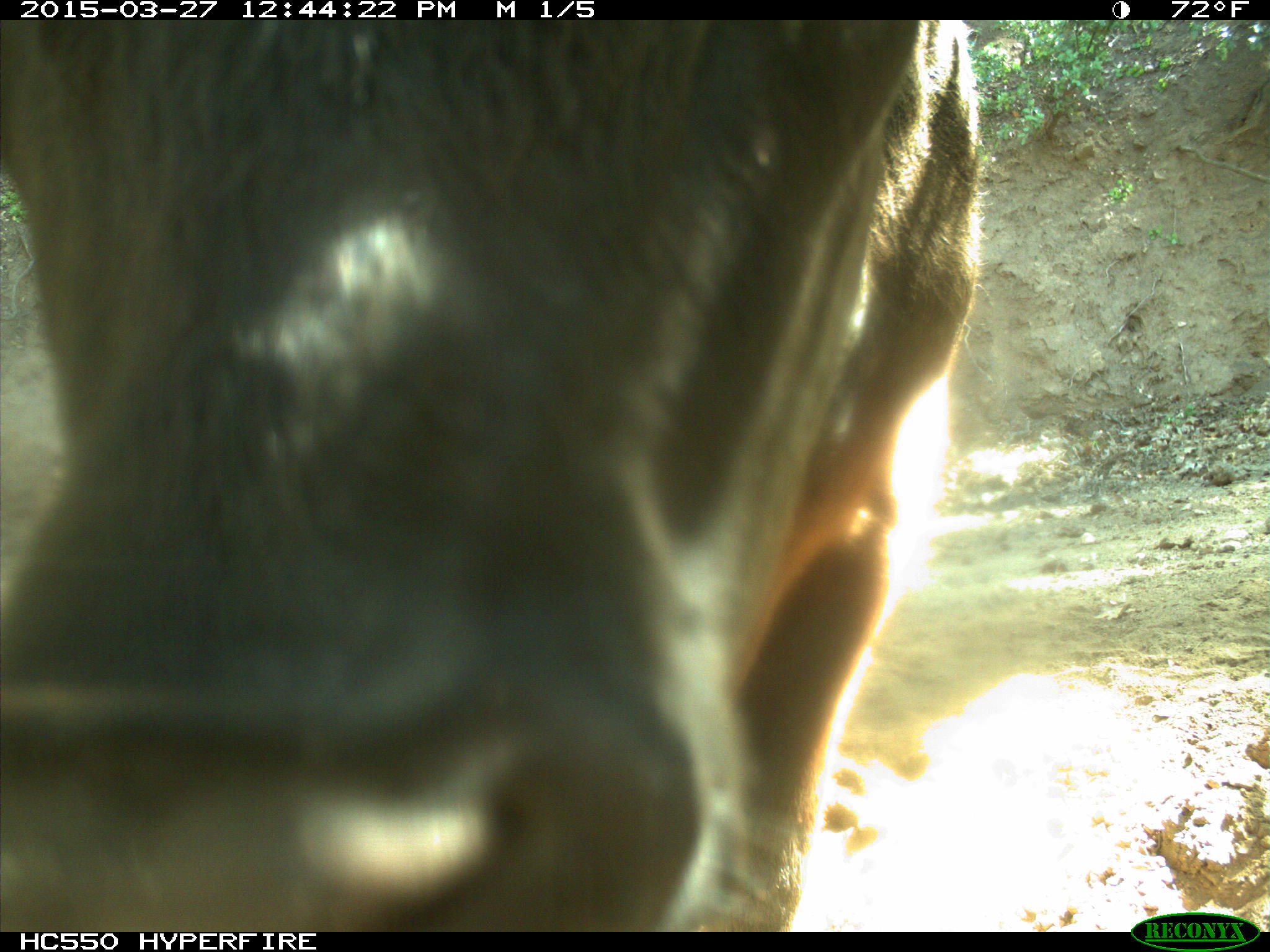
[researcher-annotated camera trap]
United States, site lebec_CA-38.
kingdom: Animalia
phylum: Chordata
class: Mammalia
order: Artiodactyla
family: Bovidae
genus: Bos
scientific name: Bos taurus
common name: domestic cow